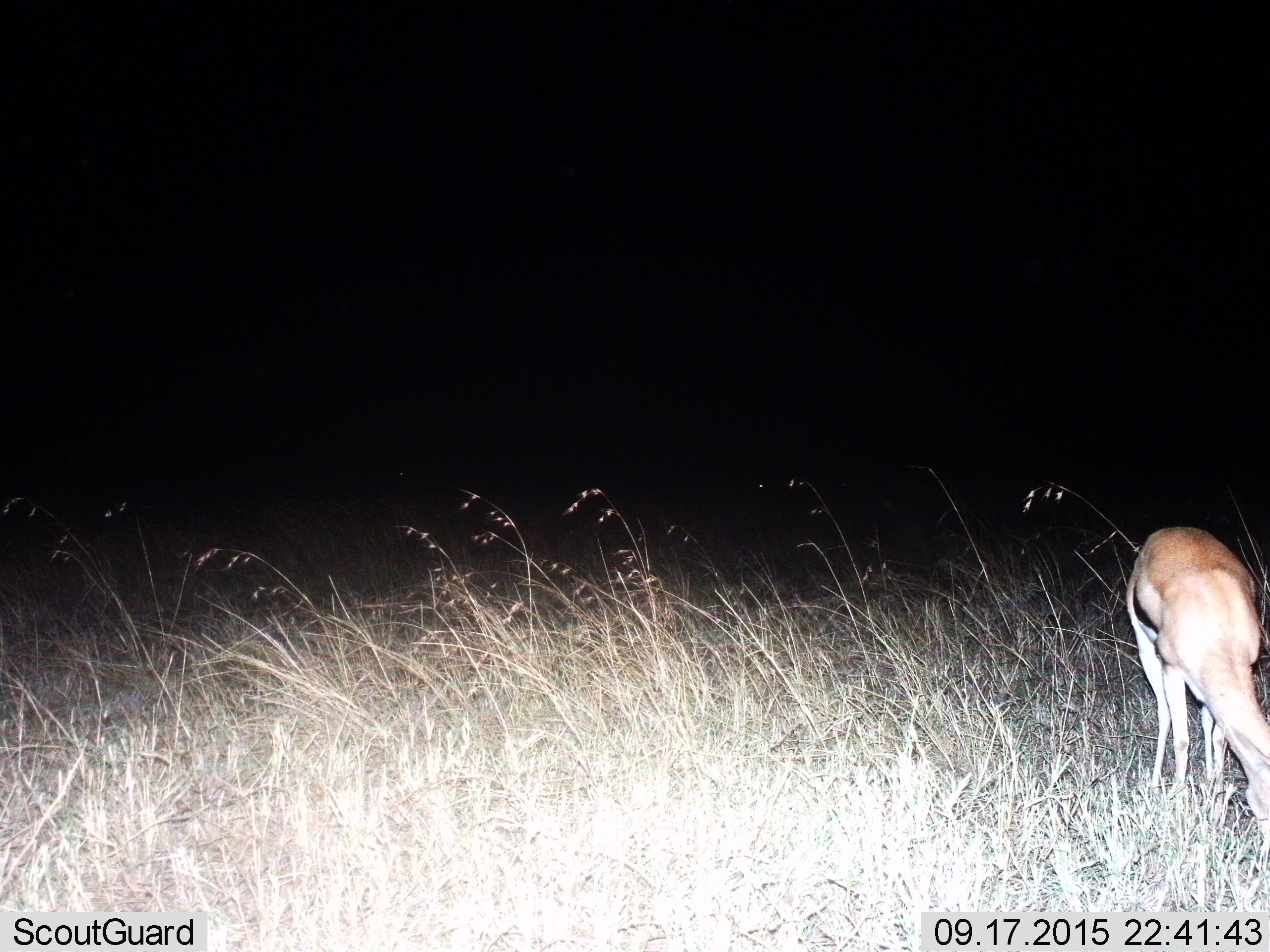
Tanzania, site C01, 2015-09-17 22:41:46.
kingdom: Animalia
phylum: Chordata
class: Mammalia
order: Artiodactyla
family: Bovidae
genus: Eudorcas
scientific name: Eudorcas thomsonii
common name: thomson's gazelle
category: gazellethomsons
Gazellethomsons (thomson's gazelle) (Eudorcas thomsonii), count 1. Behavior (volunteer vote fractions): standing 20%, resting 0%, moving 0%, interacting 0%. Young present (vote fraction): 0%. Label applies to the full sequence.